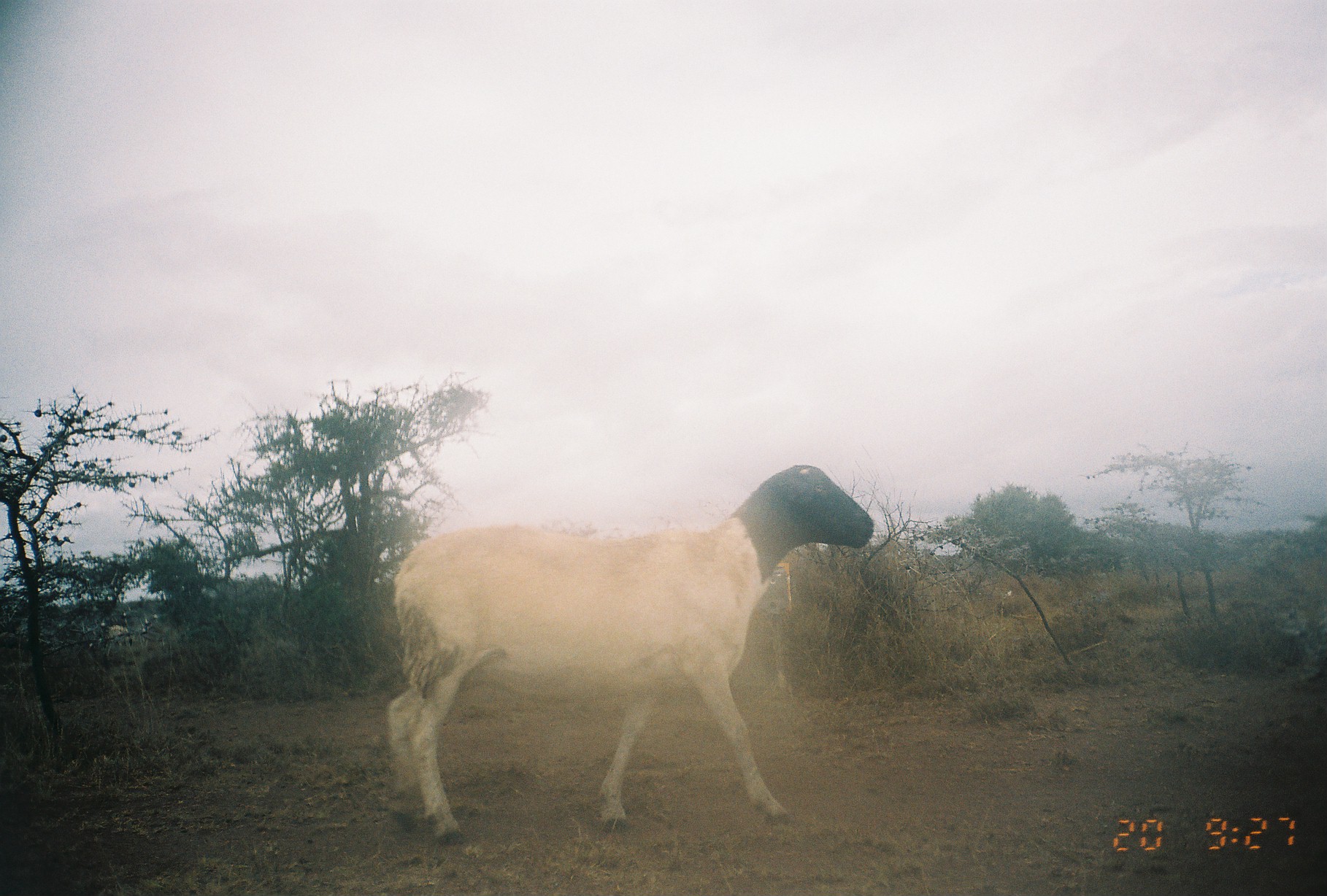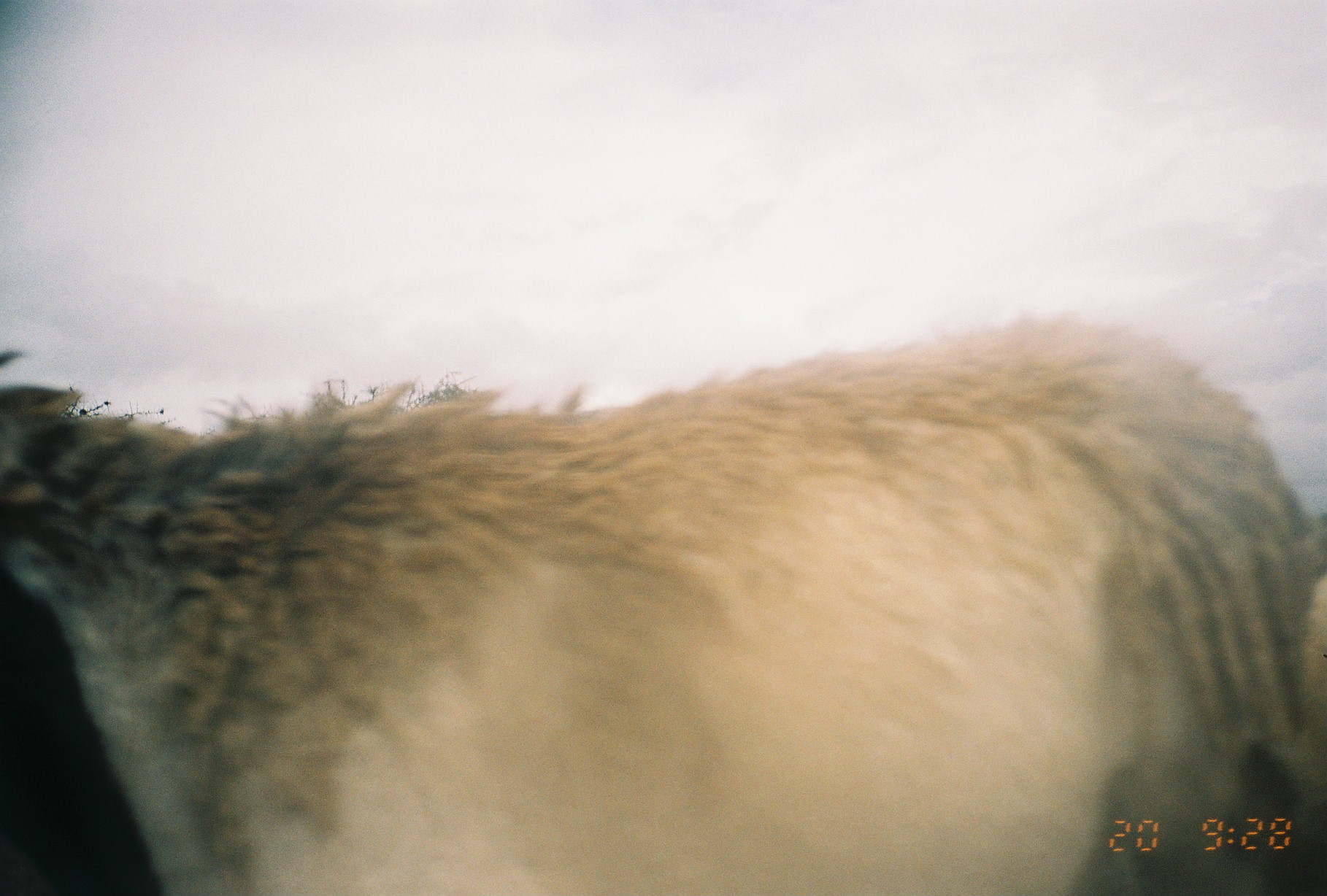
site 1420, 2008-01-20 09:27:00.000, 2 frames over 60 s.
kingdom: Animalia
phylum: Chordata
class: Mammalia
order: Artiodactyla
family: Bovidae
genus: Ovis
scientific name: Ovis aries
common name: domestic sheep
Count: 2.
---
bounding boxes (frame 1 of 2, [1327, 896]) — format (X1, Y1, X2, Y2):
ovis aries: (383, 463, 875, 846)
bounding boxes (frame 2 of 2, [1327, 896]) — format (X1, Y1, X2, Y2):
ovis aries: (0, 302, 1327, 896)